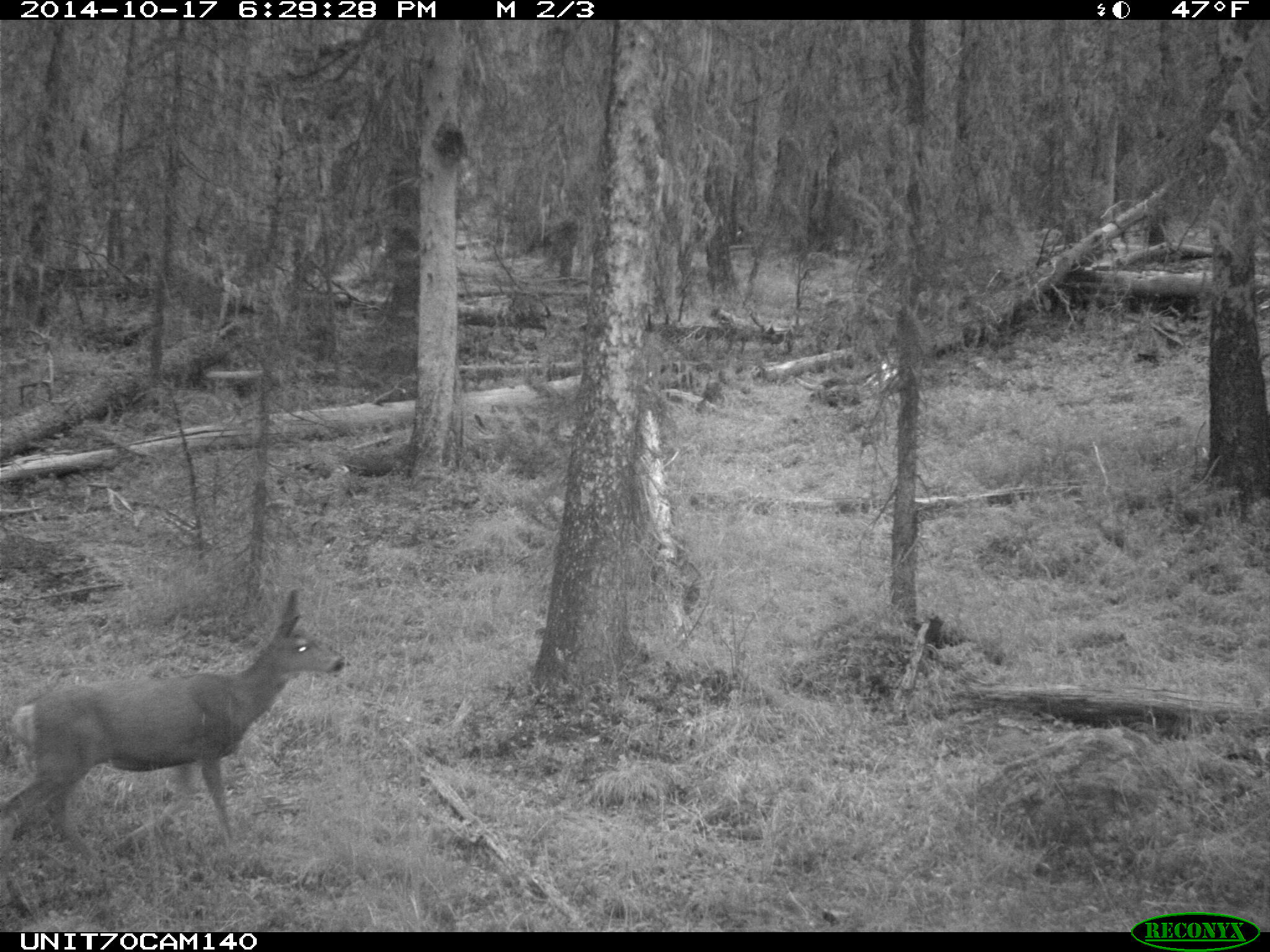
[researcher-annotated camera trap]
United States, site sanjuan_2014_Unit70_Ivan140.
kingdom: Animalia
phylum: Chordata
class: Mammalia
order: Artiodactyla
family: Cervidae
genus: Odocoileus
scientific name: Odocoileus hemionus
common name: mule deer